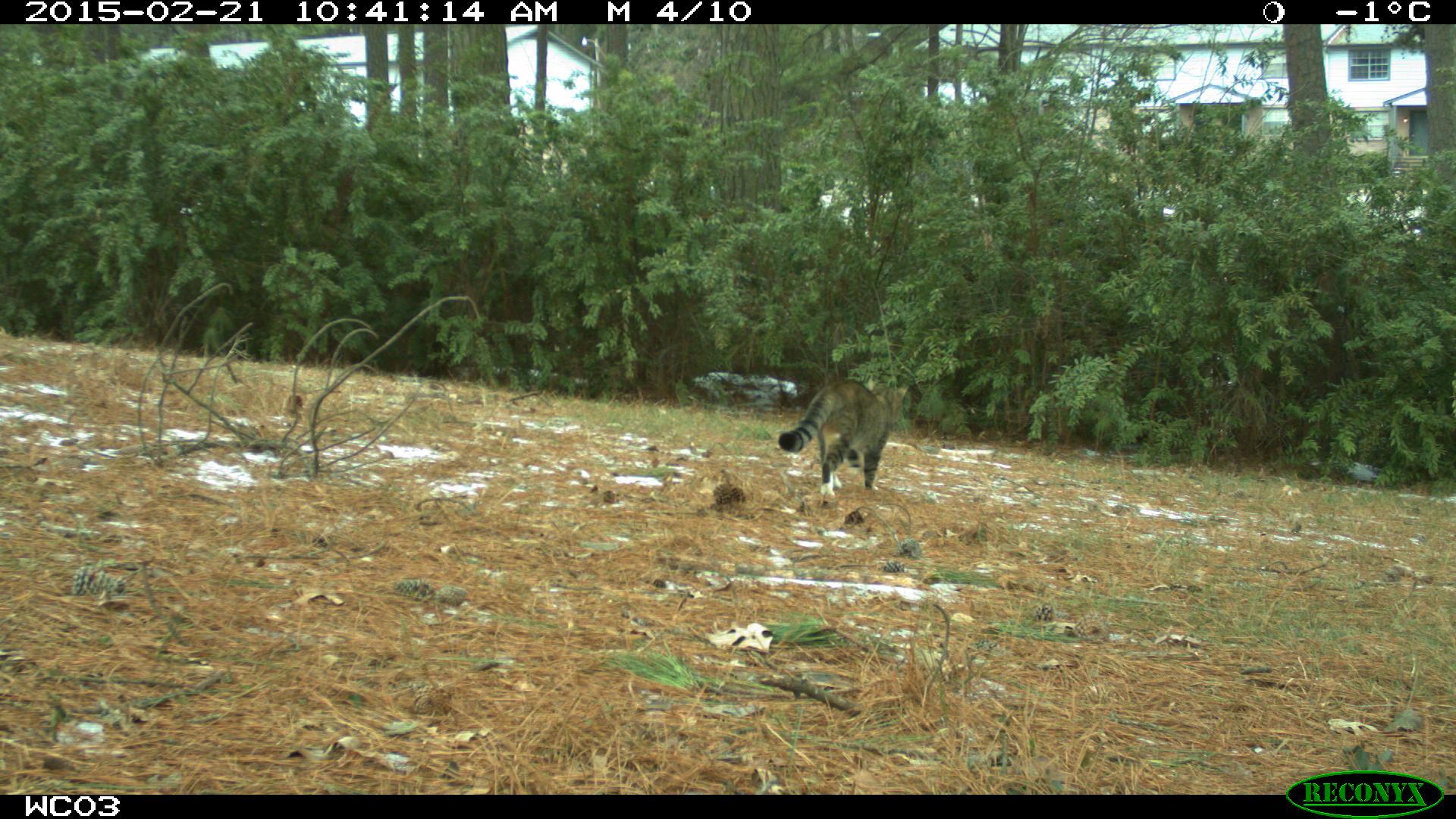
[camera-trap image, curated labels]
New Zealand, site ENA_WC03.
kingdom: Animalia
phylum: Chordata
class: Mammalia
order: Carnivora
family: Felidae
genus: Felis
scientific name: Felis catus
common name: domestic cat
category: cat